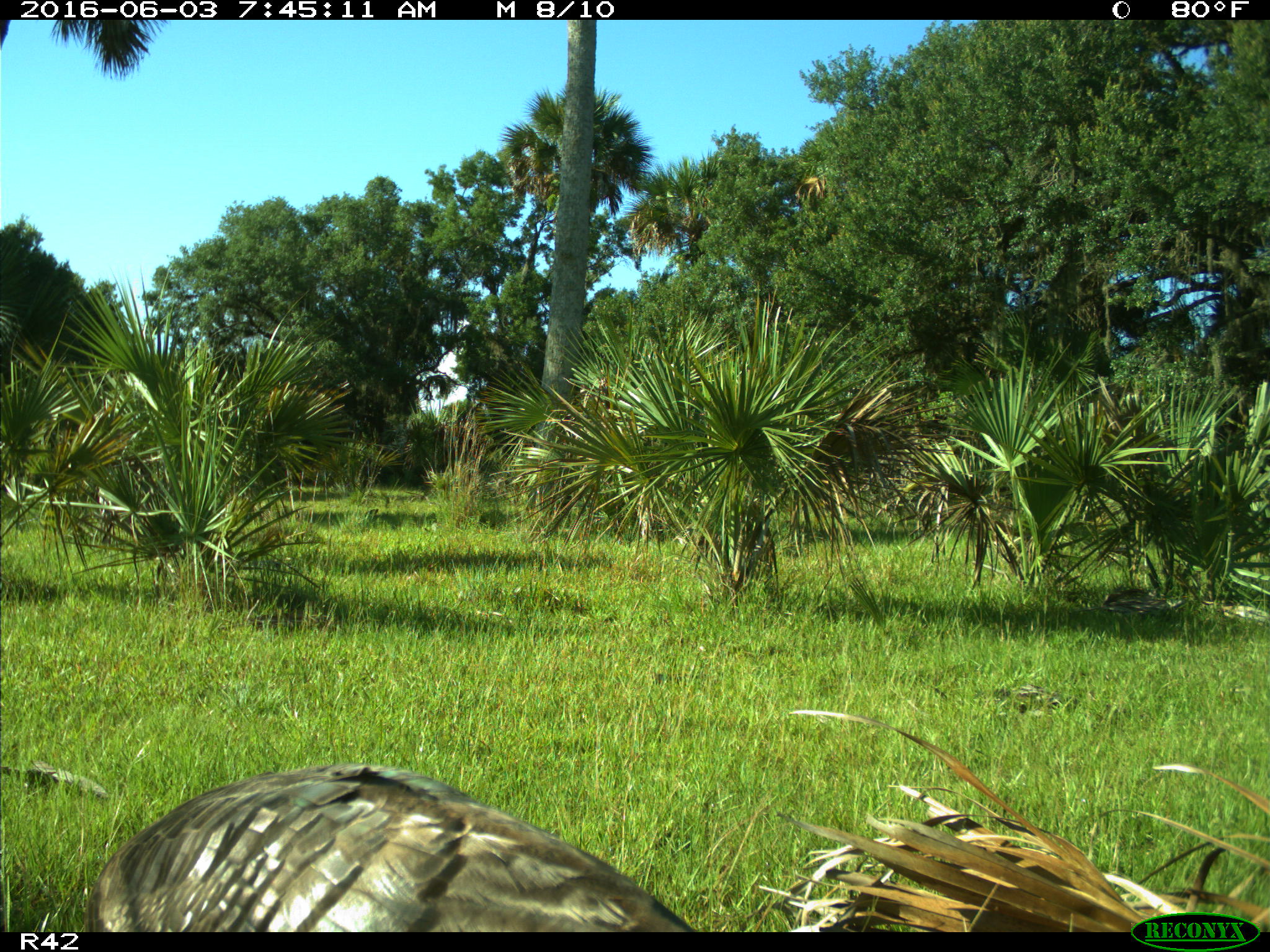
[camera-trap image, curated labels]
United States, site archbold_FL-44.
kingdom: Animalia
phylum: Chordata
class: Aves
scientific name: Aves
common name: birds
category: unidentified bird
Unidentified bird (birds) (Aves).